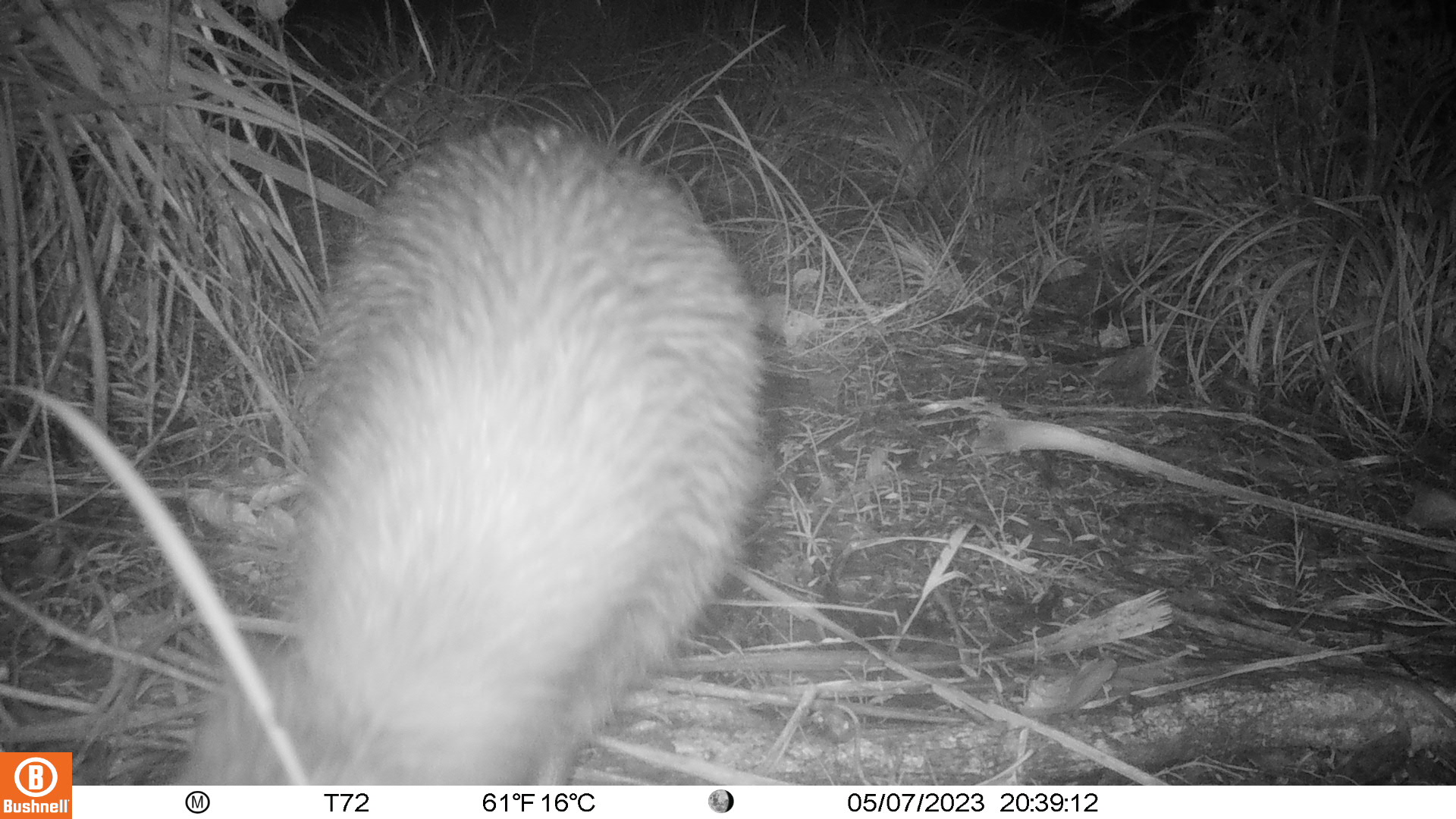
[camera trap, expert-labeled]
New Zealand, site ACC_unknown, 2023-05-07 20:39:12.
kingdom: Animalia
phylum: Chordata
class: Aves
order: Apterygiformes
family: Apterygidae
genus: Apteryx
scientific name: Apteryx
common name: kiwi